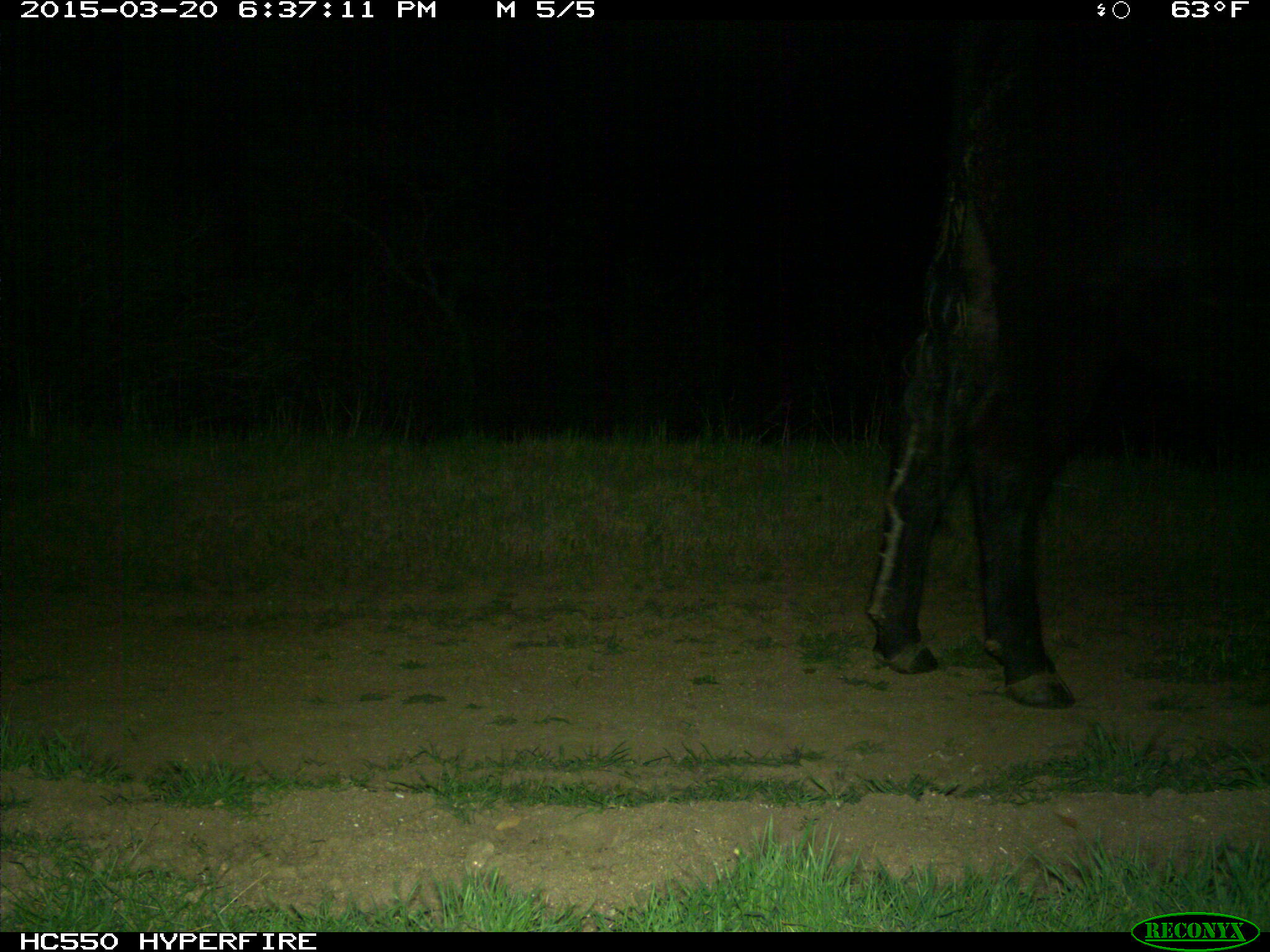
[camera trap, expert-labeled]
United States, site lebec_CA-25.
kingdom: Animalia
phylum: Chordata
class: Mammalia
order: Artiodactyla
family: Bovidae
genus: Bos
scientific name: Bos taurus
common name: domestic cow